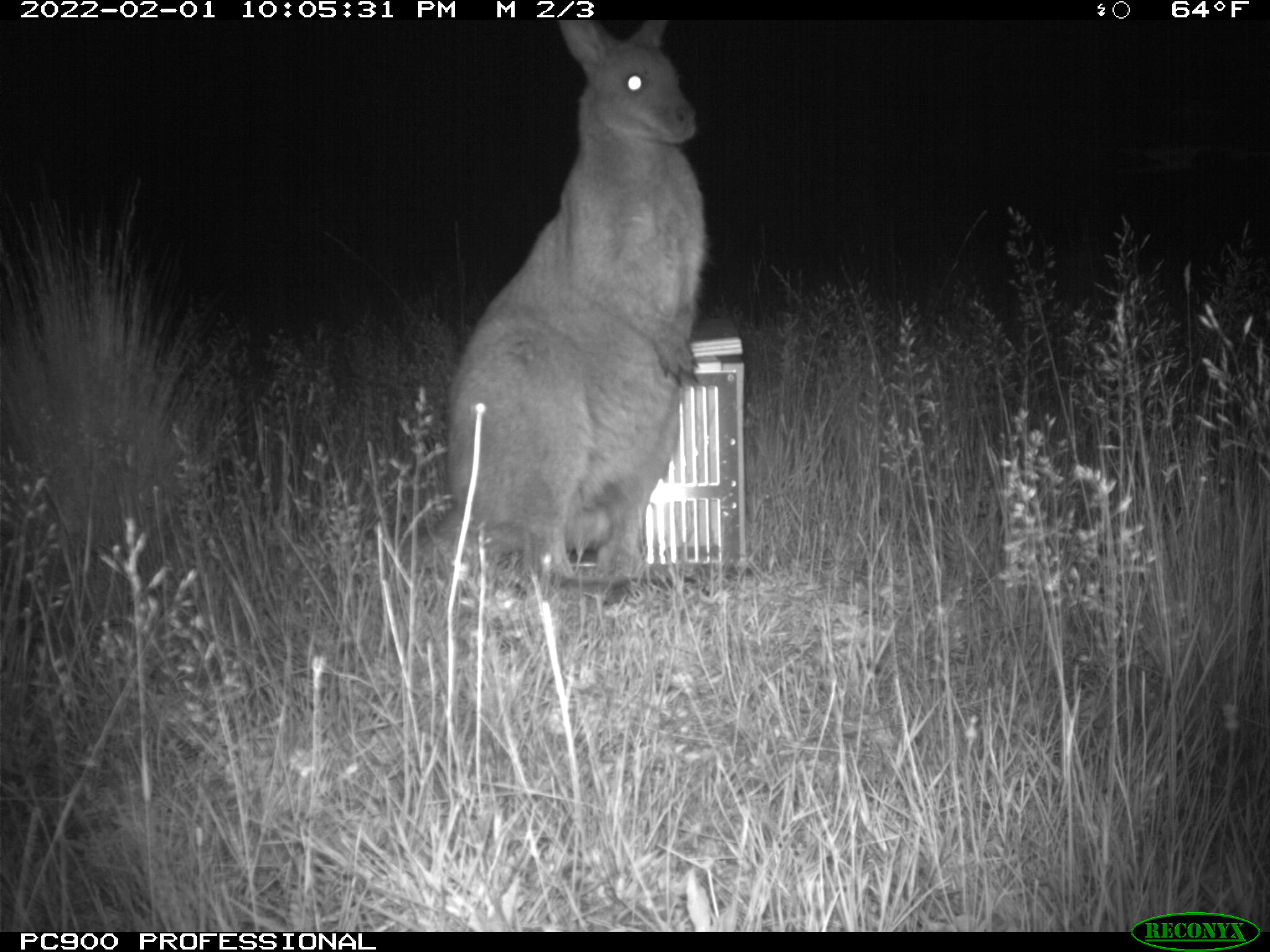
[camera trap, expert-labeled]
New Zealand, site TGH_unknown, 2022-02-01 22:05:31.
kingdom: Animalia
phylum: Chordata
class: Mammalia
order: Diprotodontia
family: Macropodidae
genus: Notamacropus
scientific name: Notamacropus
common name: wallaby